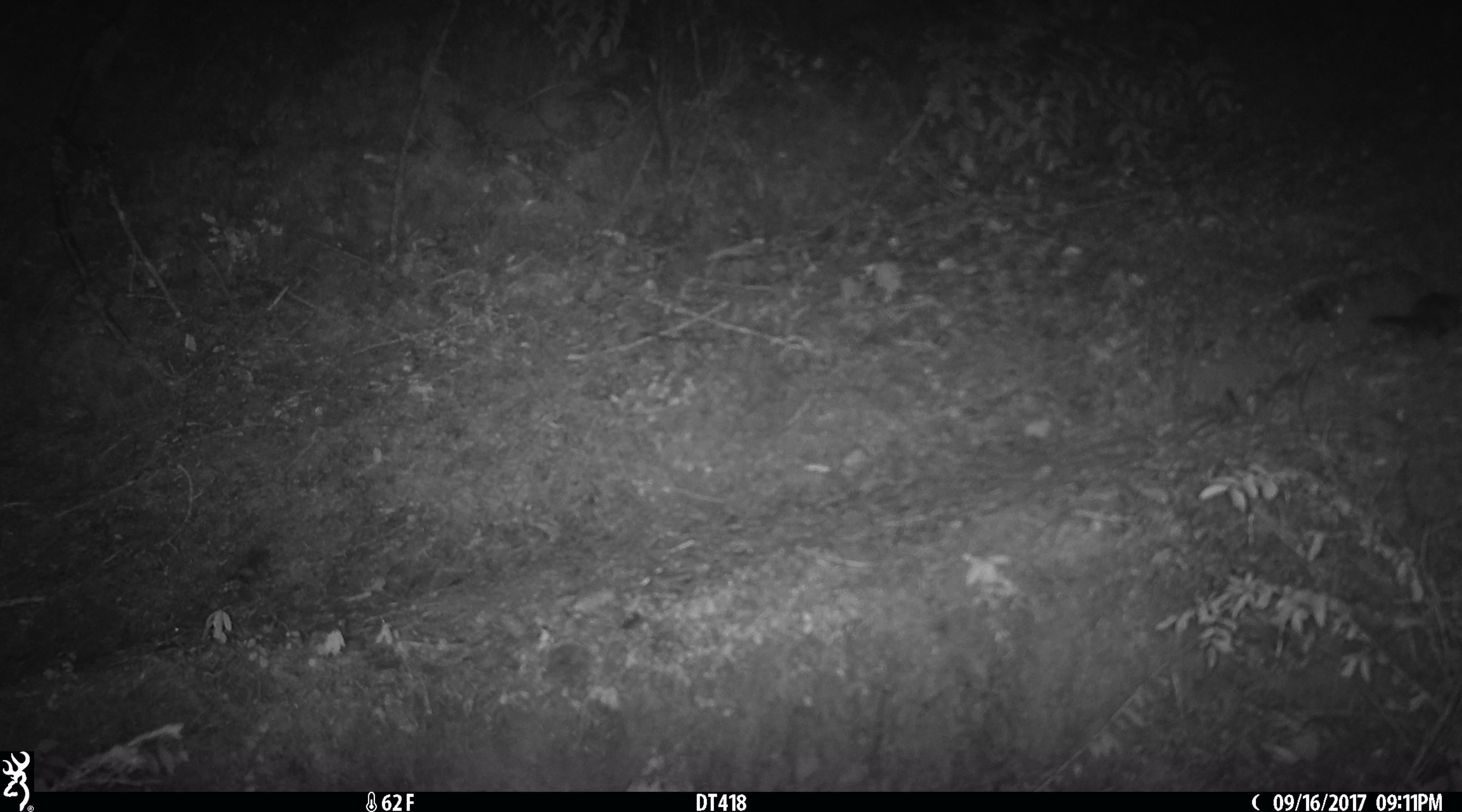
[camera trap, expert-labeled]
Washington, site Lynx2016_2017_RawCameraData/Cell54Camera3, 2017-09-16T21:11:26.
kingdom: Animalia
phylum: Chordata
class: Mammalia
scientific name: Mammalia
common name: small mammal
Small mammal (Mammalia). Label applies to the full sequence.